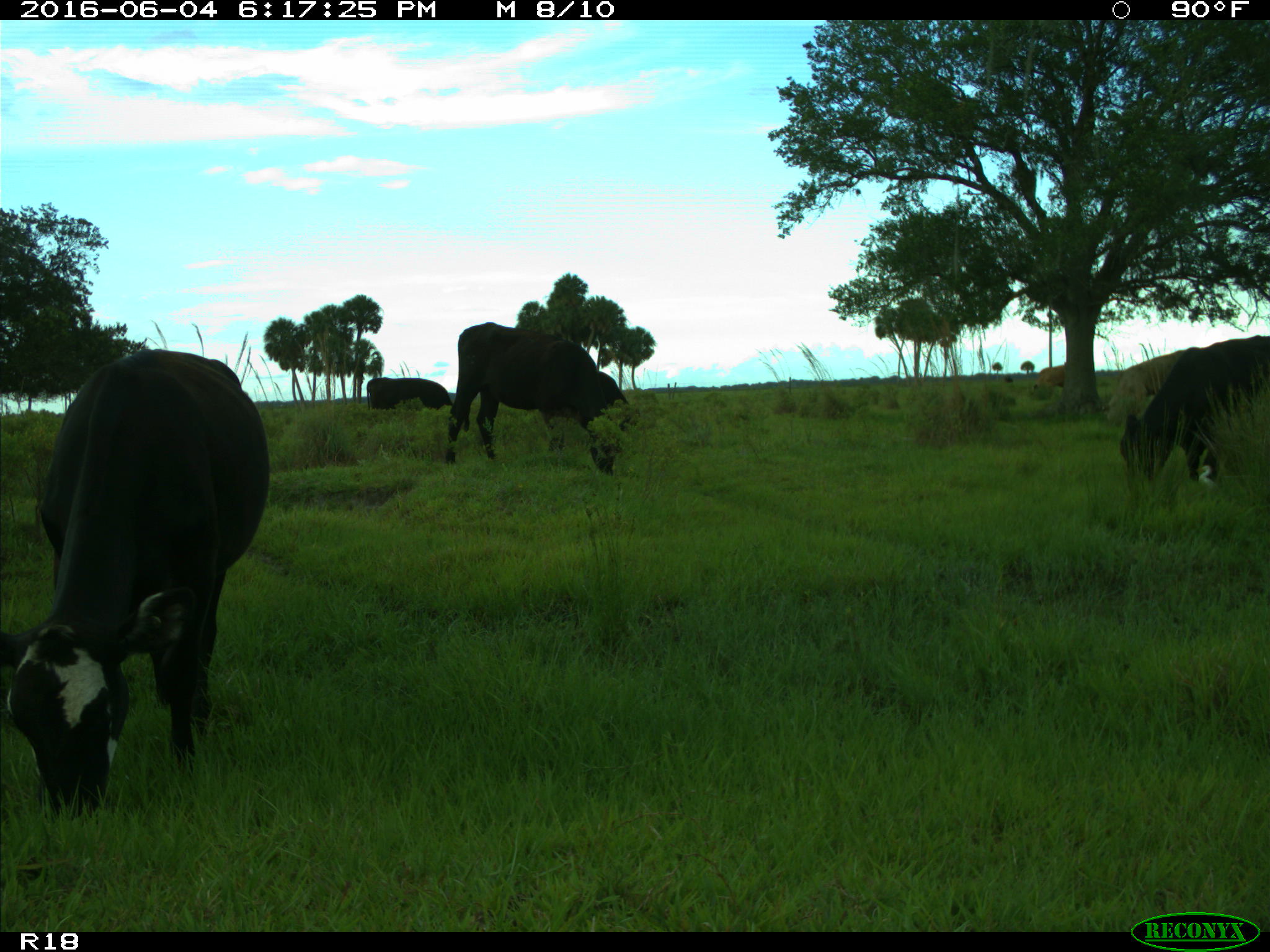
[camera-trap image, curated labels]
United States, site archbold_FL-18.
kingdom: Animalia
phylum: Chordata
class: Mammalia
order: Artiodactyla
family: Bovidae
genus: Bos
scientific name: Bos taurus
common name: domestic cow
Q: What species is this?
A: Bos taurus (domestic cow).